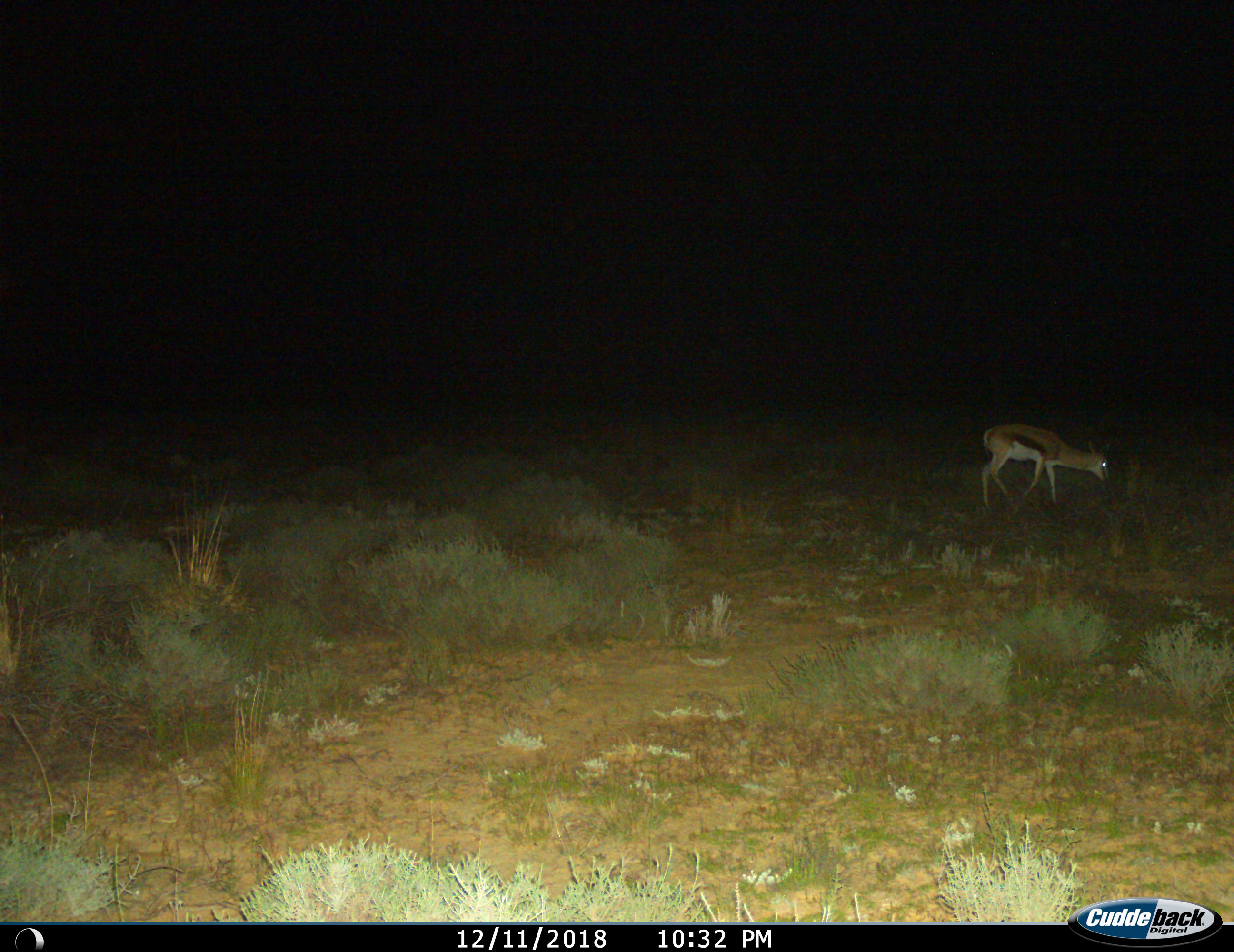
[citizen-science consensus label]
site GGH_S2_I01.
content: unidentified animal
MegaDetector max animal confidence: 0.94